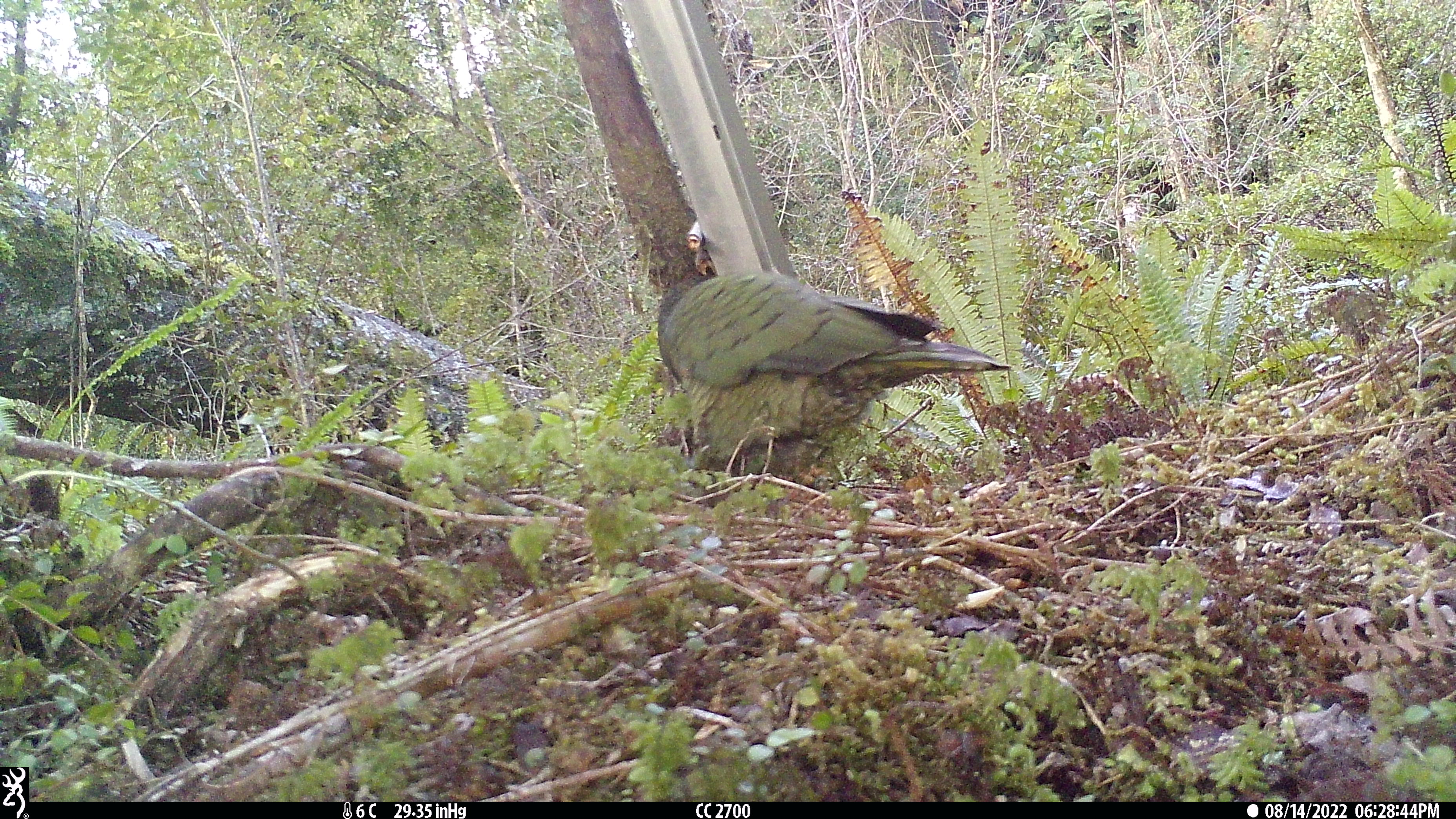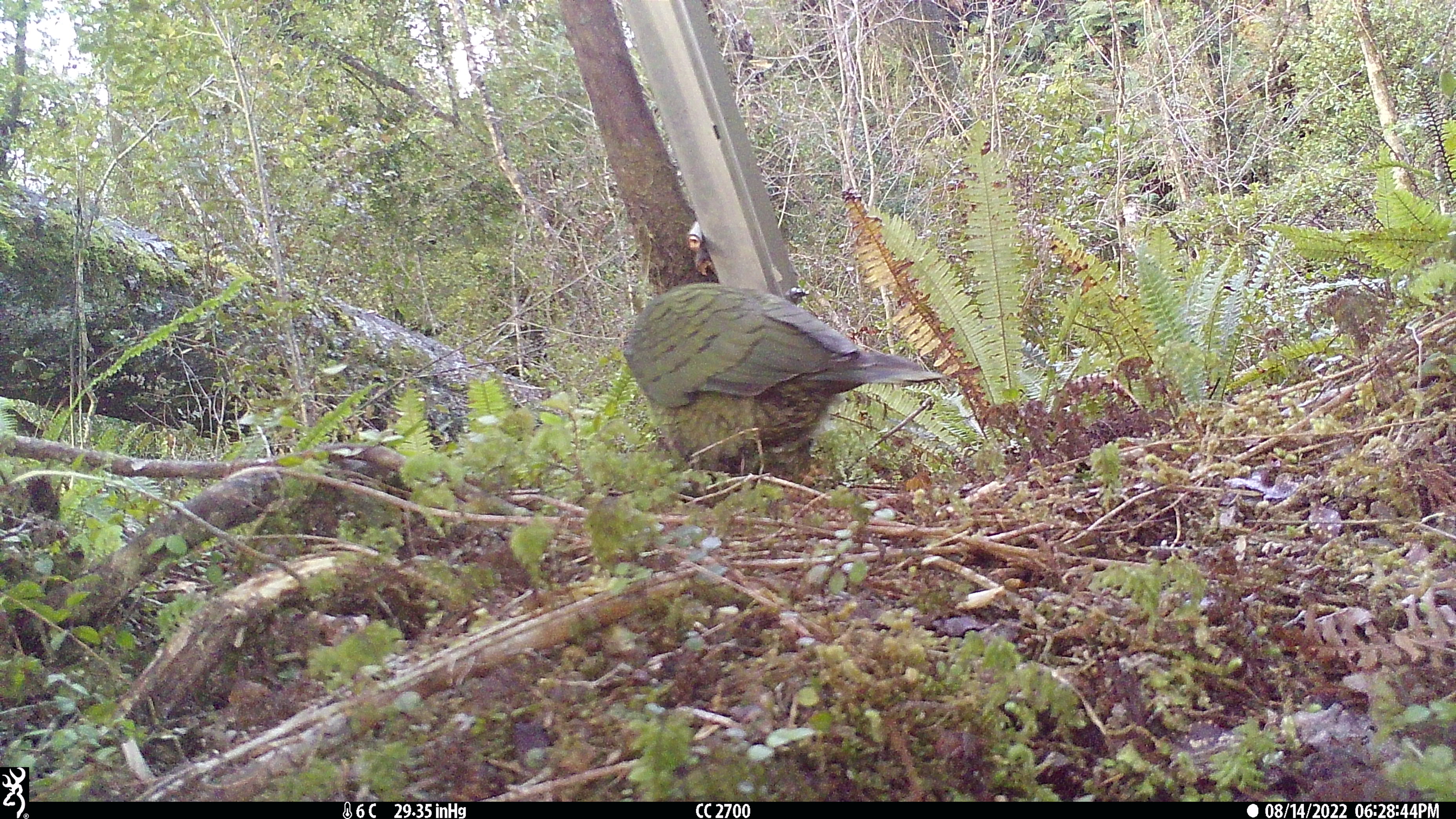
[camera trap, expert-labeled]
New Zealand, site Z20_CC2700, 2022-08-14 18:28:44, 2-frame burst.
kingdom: Animalia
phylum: Chordata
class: Aves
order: Psittaciformes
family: Strigopidae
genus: Nestor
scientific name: Nestor notabilis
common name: kea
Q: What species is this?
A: Kea (Nestor notabilis).